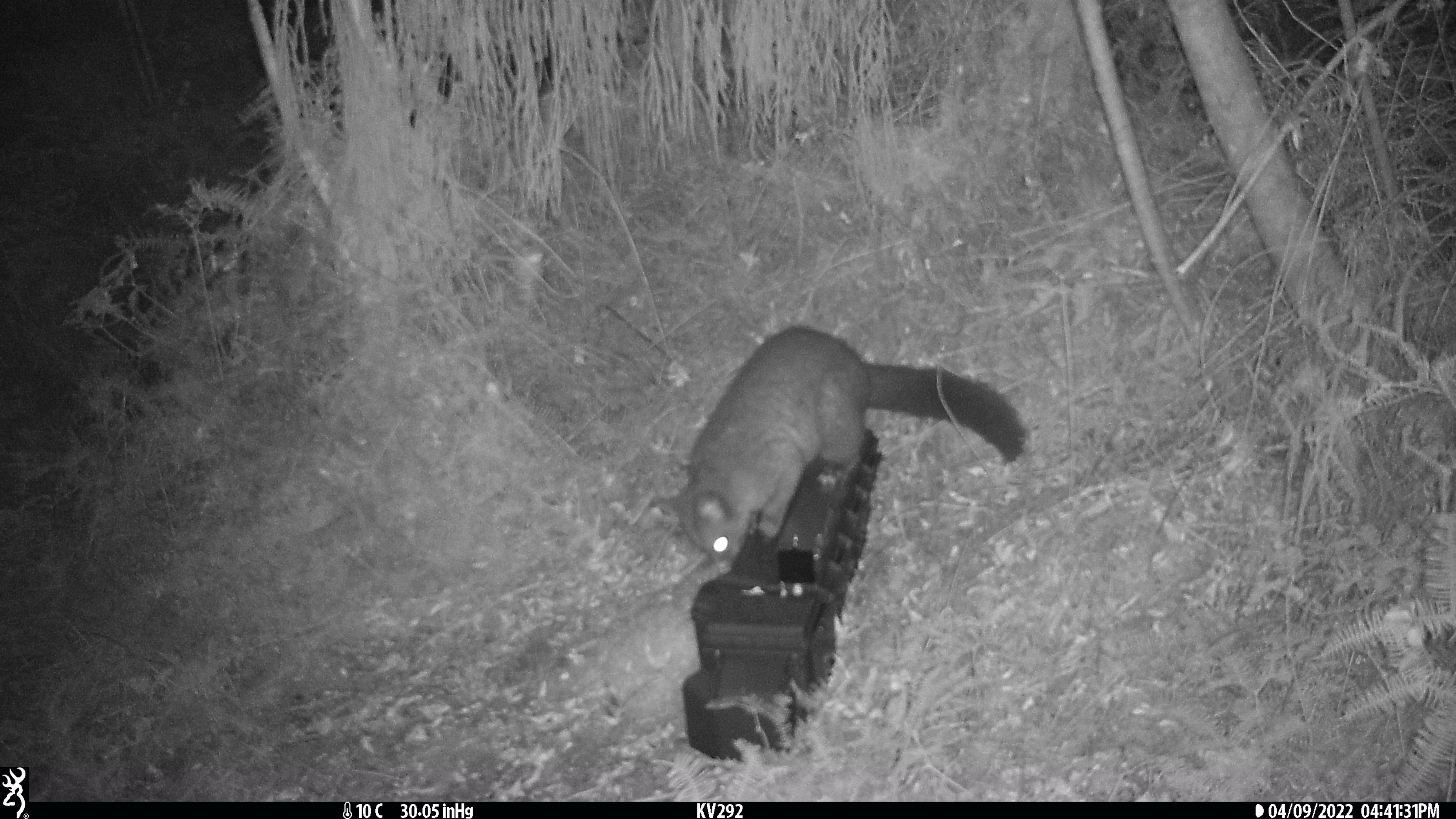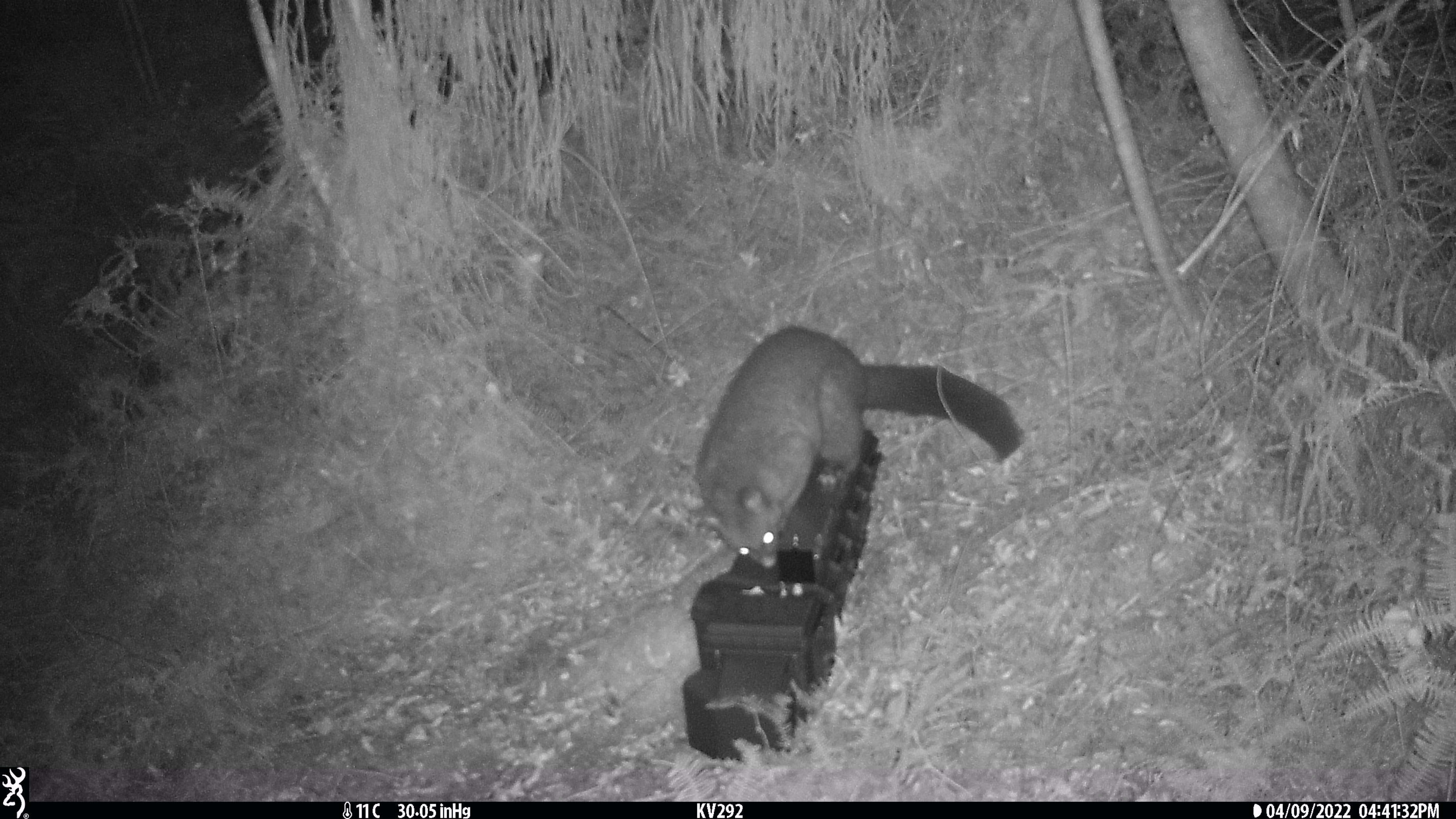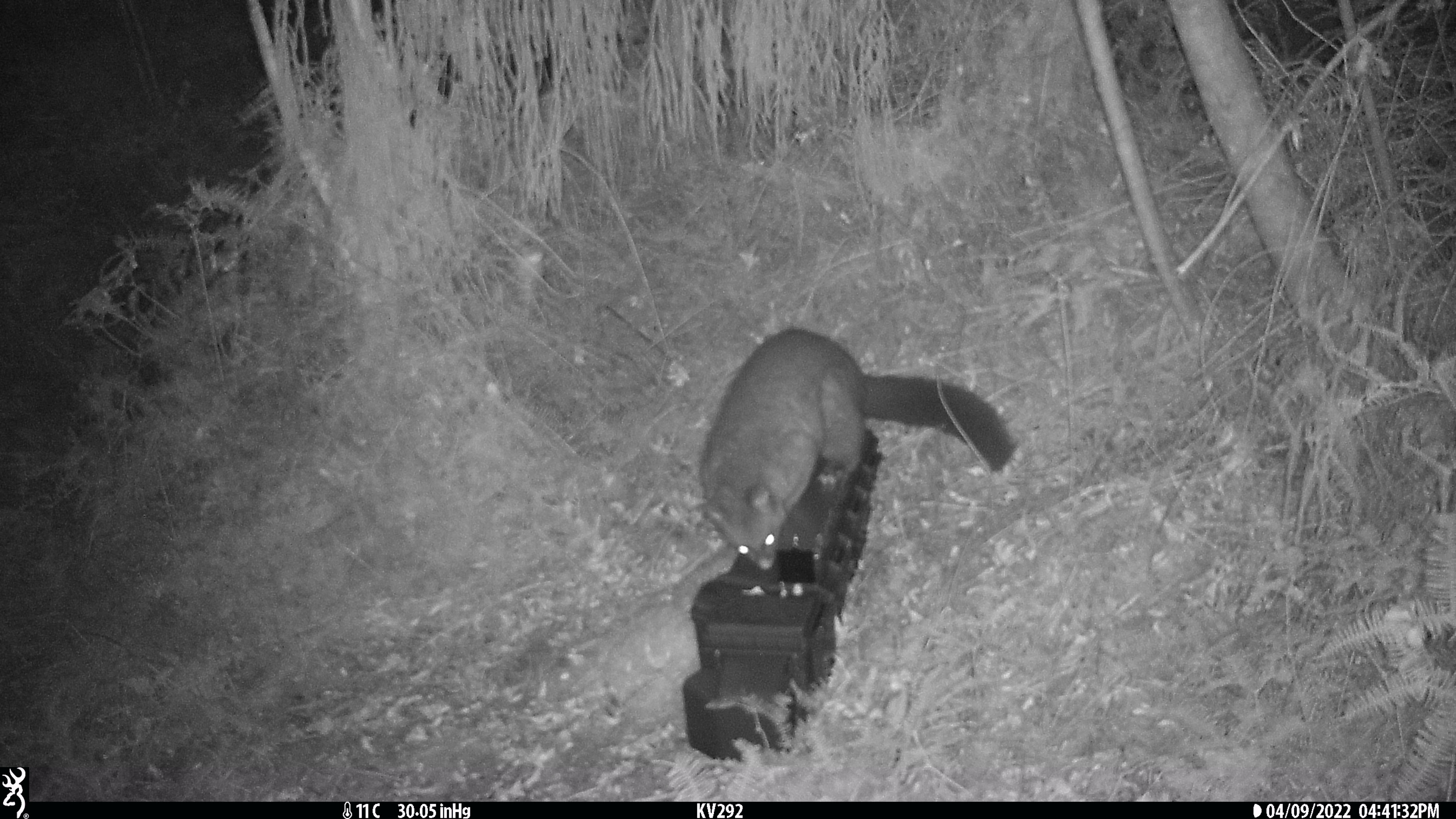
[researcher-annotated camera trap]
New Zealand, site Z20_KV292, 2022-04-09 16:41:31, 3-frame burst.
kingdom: Animalia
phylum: Chordata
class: Mammalia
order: Diprotodontia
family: Phalangeridae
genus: Trichosurus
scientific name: Trichosurus vulpecula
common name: common brushtail possum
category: possum